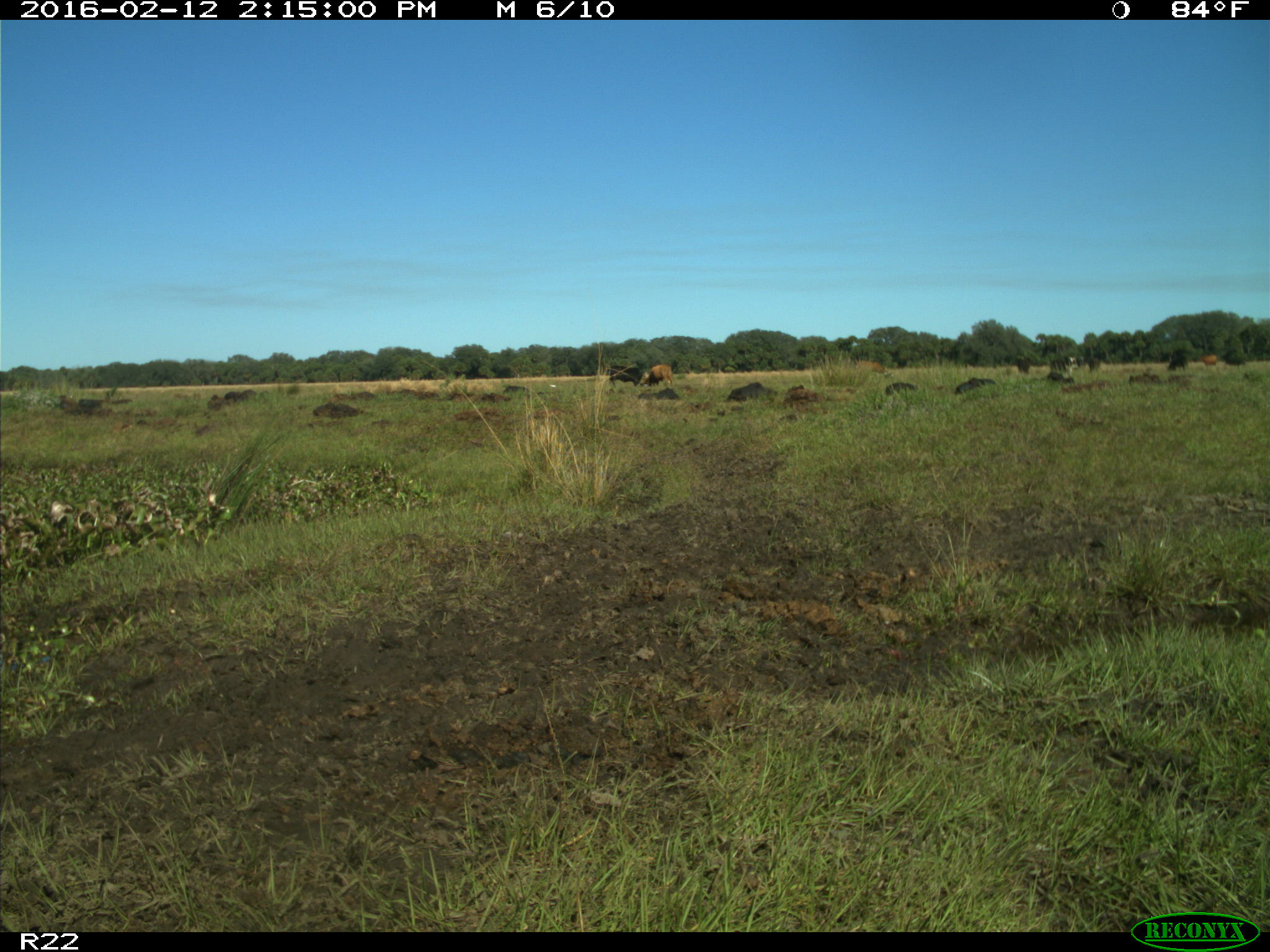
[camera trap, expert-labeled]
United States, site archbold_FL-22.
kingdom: Animalia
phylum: Chordata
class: Mammalia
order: Artiodactyla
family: Bovidae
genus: Bos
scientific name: Bos taurus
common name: domestic cow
Bos taurus (domestic cow).